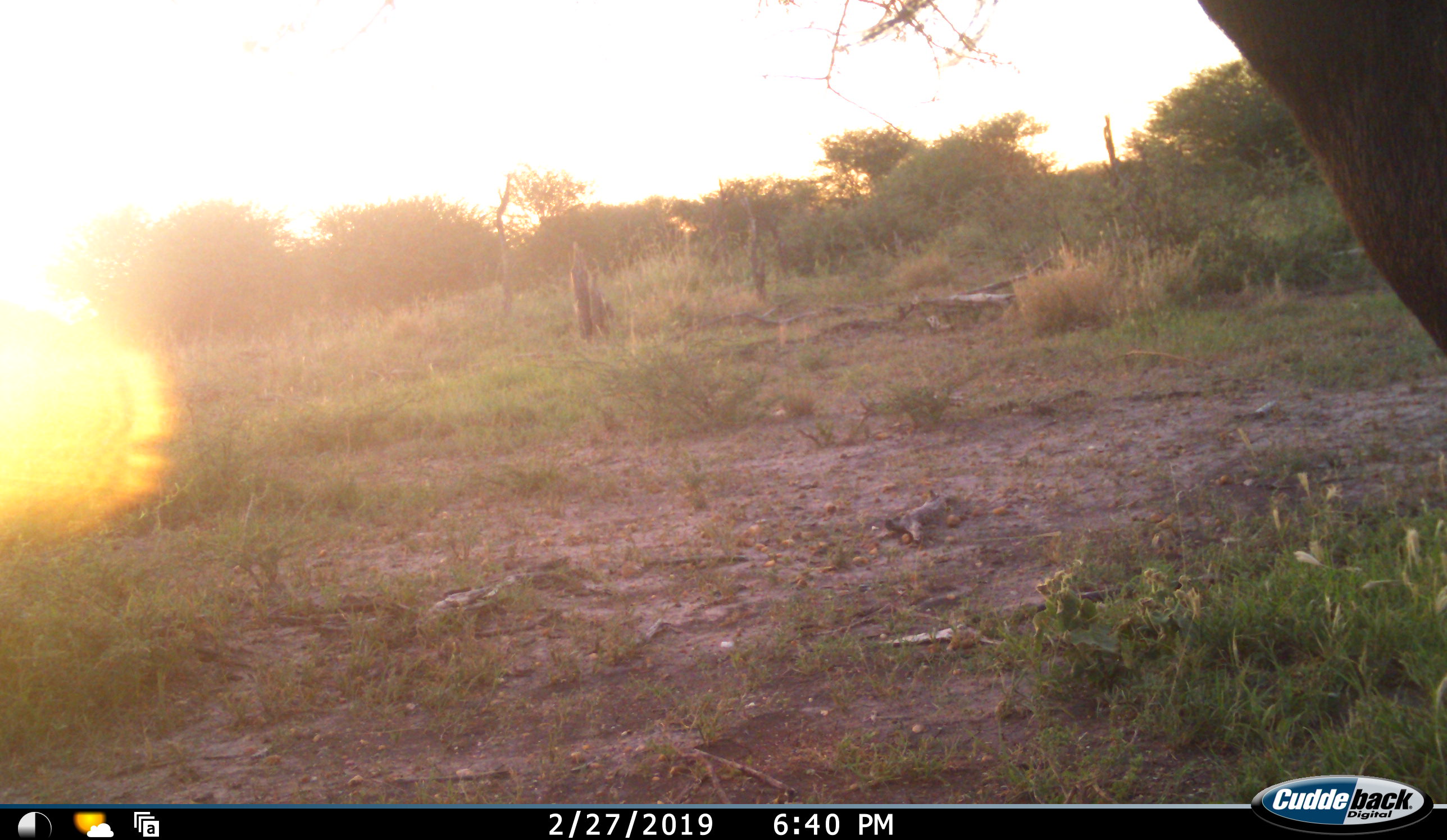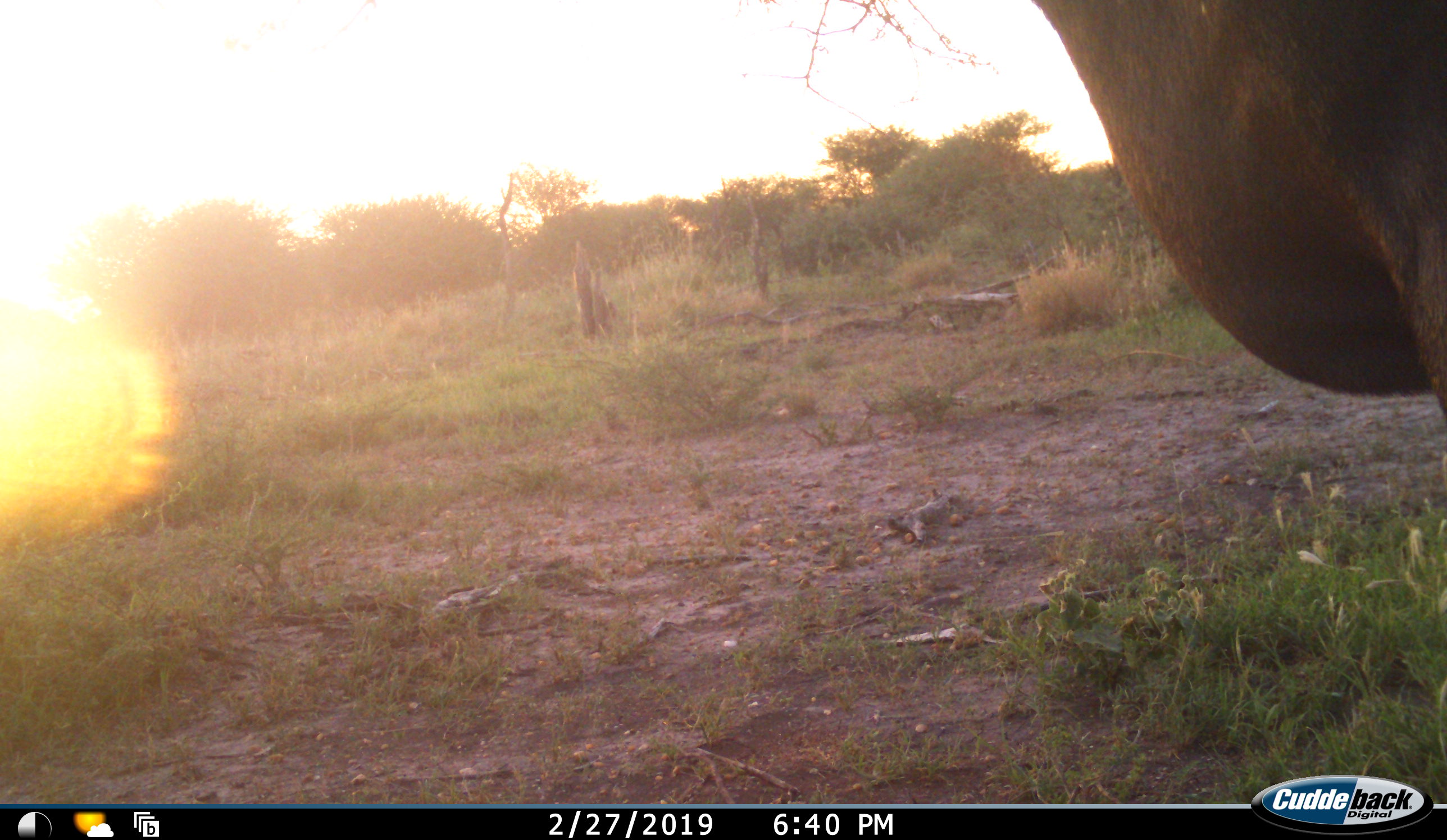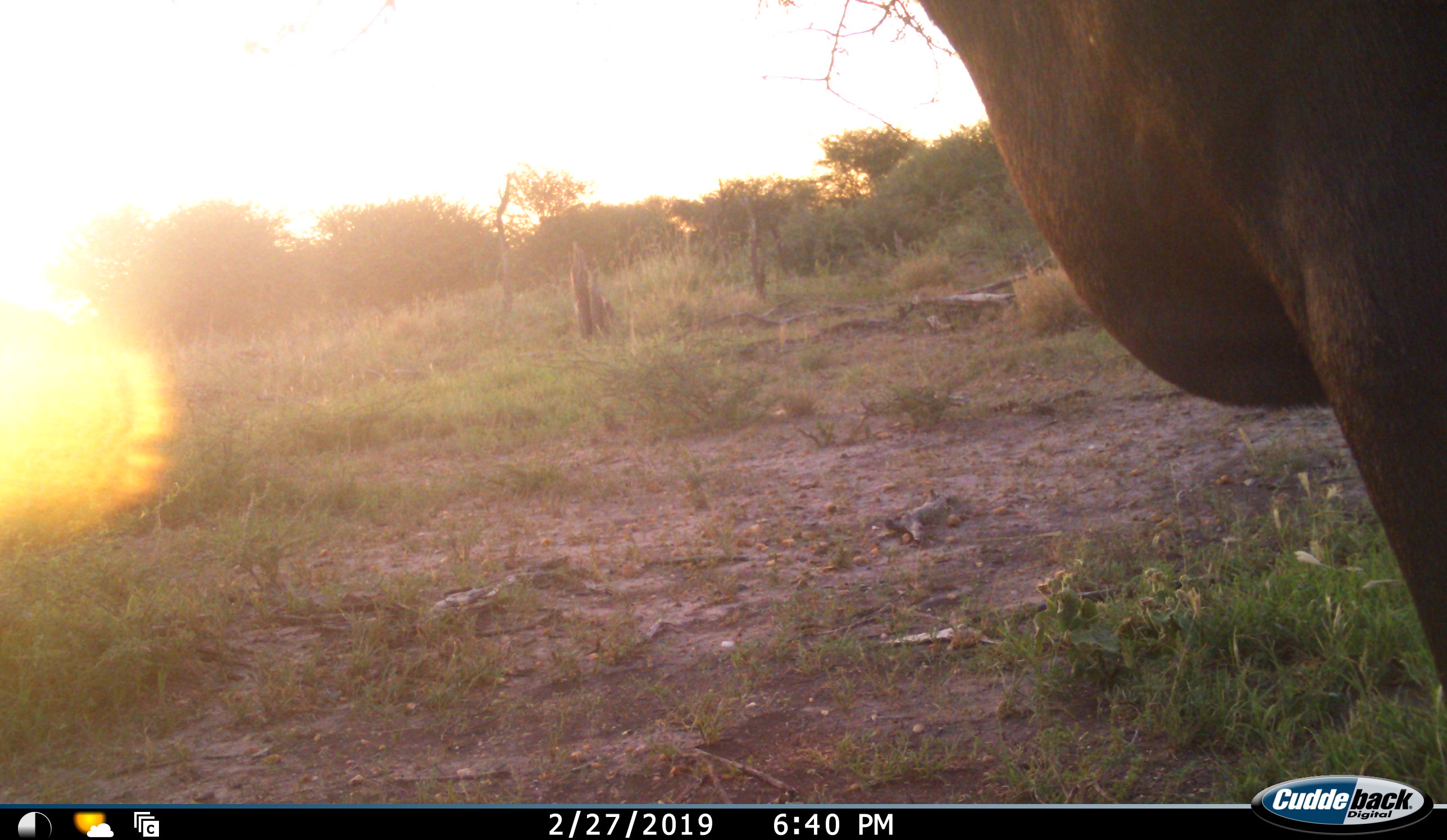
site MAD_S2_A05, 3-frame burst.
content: unidentified animal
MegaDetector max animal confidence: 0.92